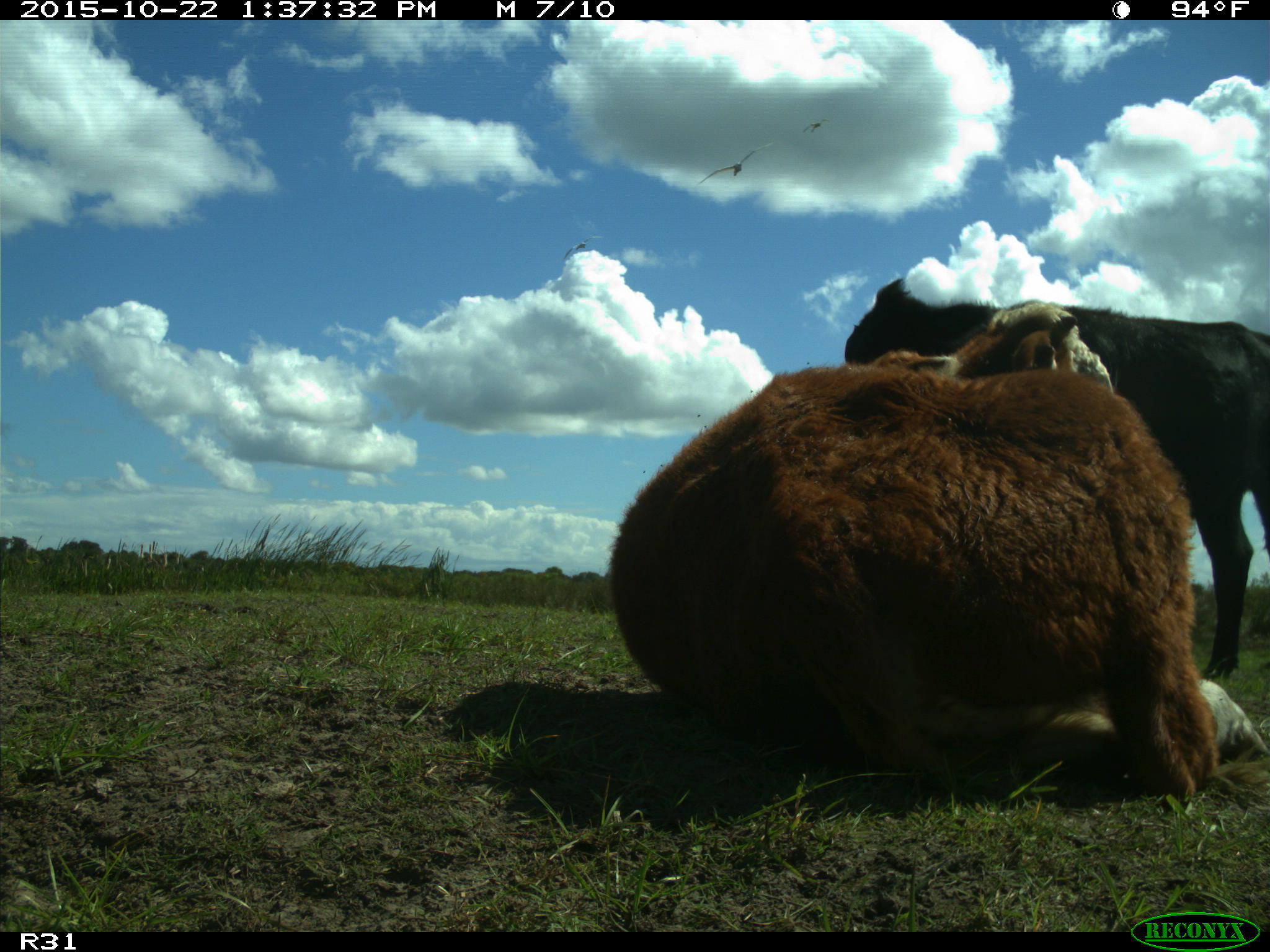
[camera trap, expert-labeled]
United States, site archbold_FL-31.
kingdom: Animalia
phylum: Chordata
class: Mammalia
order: Artiodactyla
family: Bovidae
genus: Bos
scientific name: Bos taurus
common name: domestic cow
Bos taurus (domestic cow).